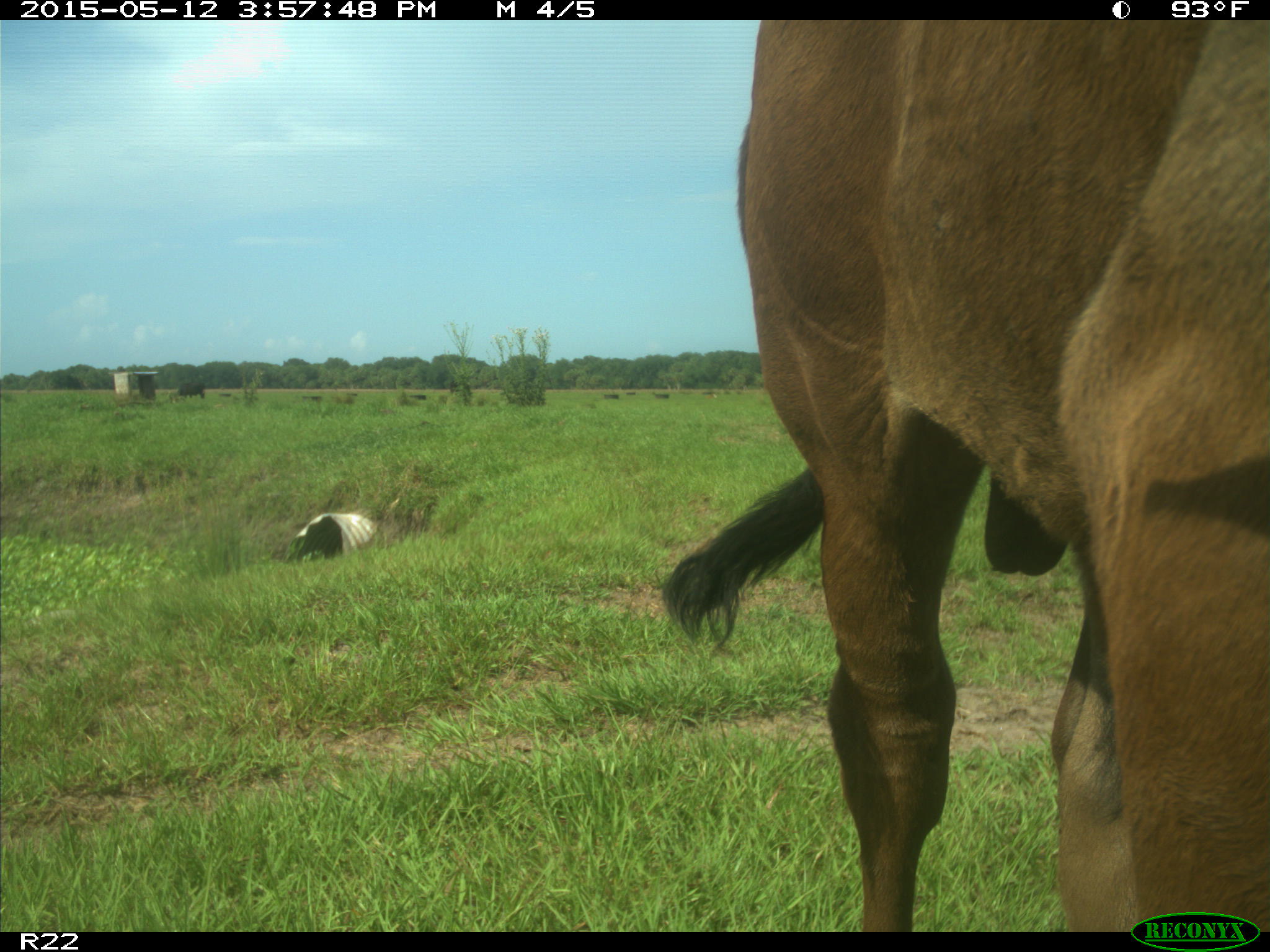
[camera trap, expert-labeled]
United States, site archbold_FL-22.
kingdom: Animalia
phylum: Chordata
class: Mammalia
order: Artiodactyla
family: Bovidae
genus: Bos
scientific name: Bos taurus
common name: domestic cow